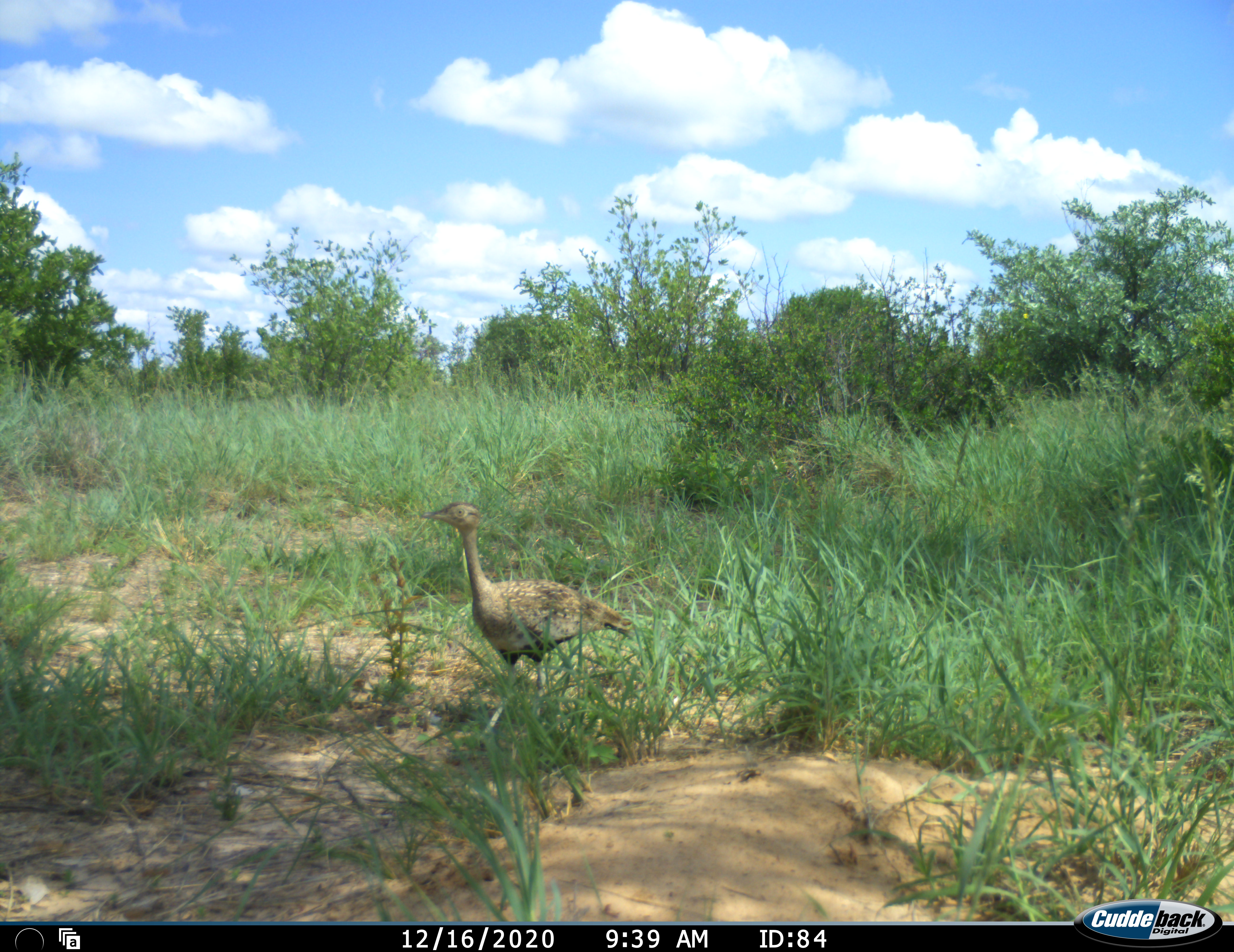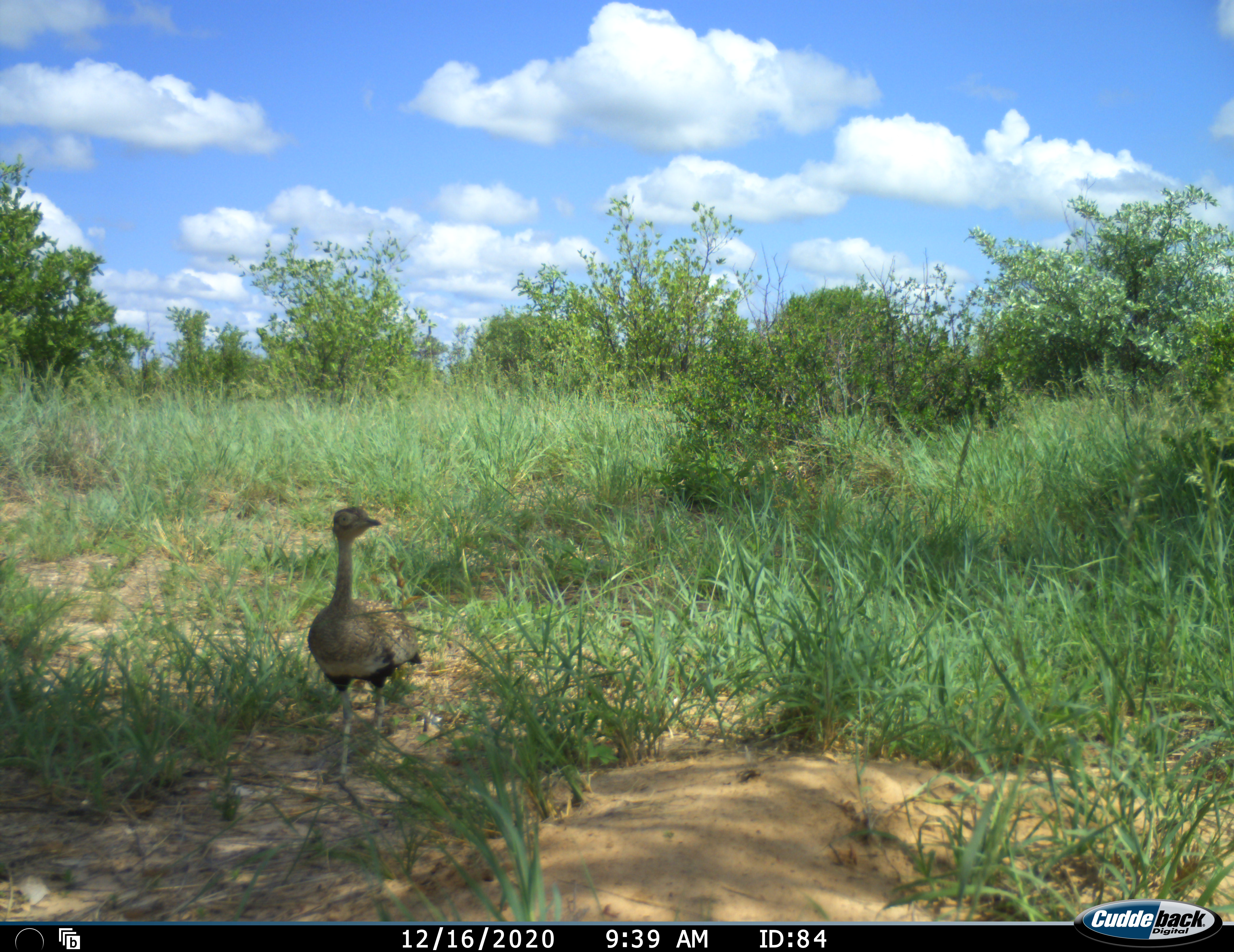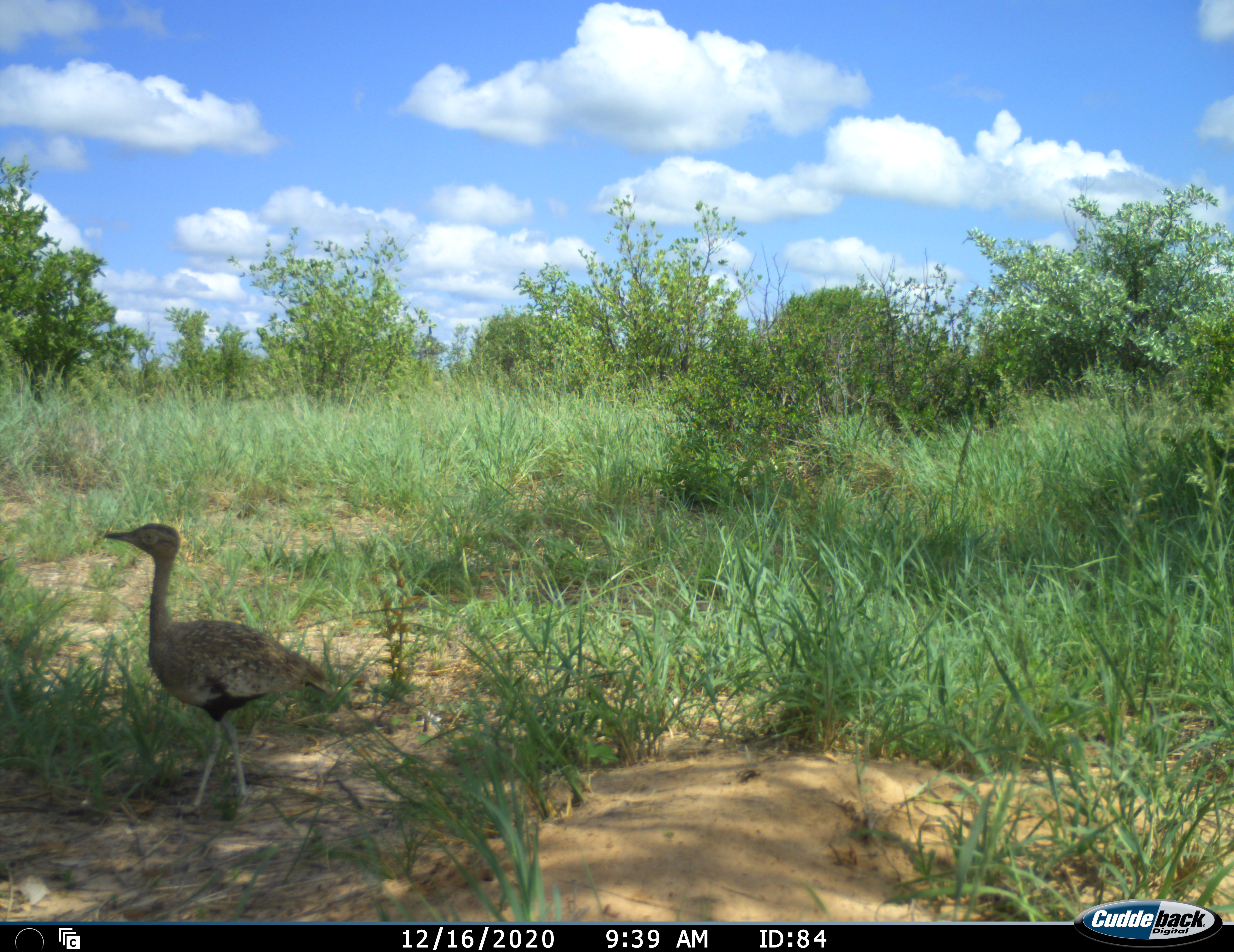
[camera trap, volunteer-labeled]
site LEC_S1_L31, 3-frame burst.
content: unidentified animal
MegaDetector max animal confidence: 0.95